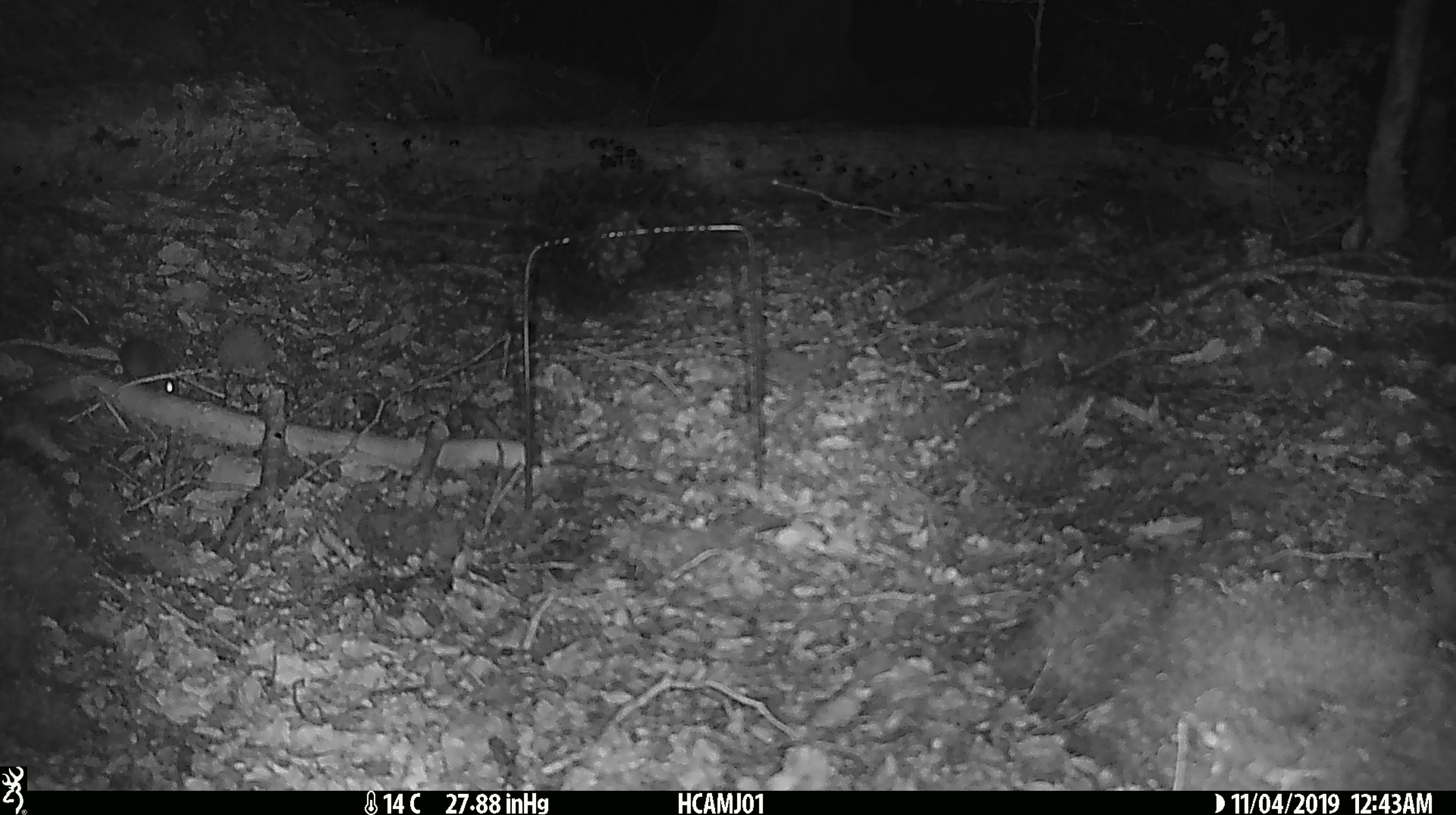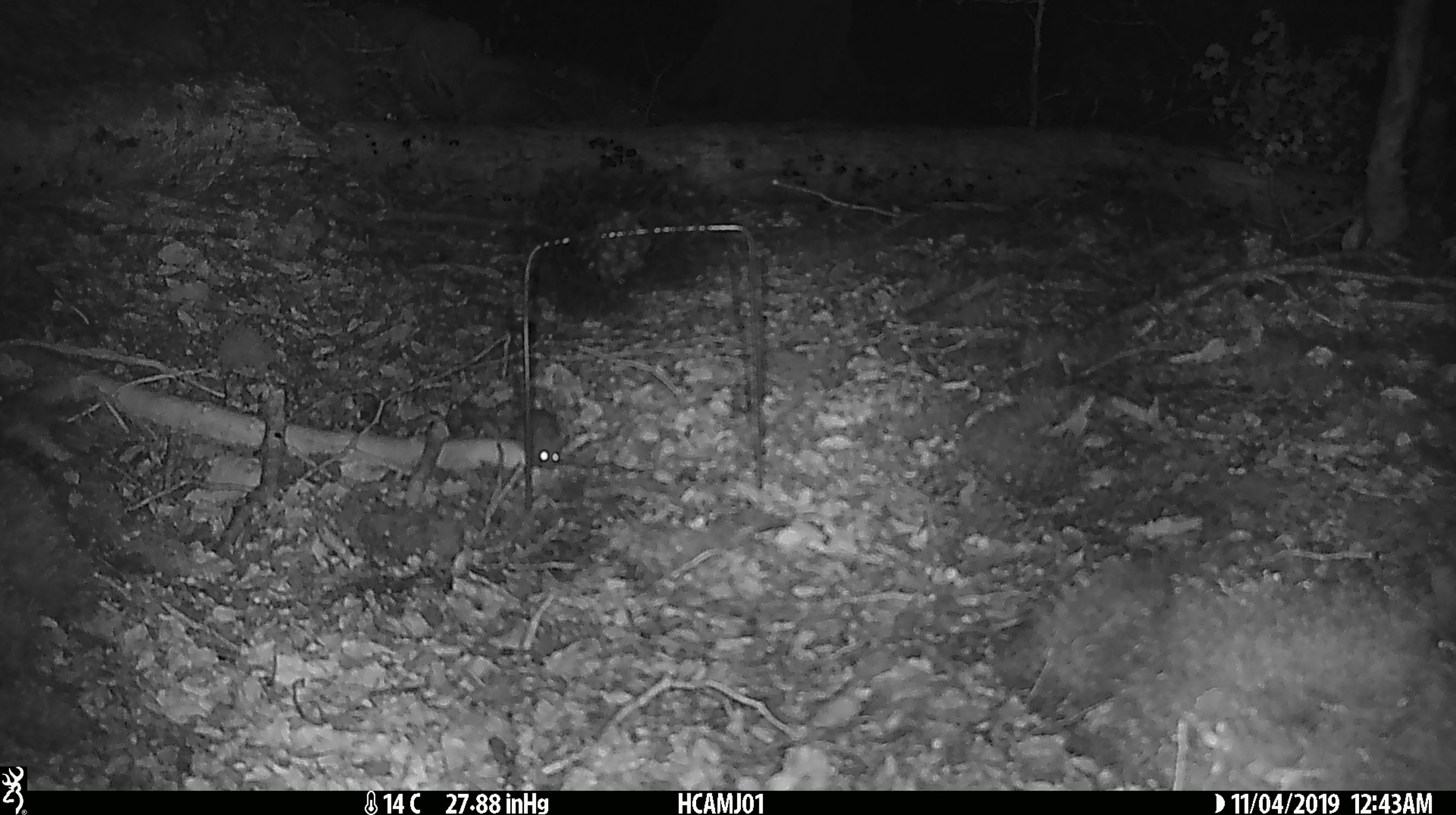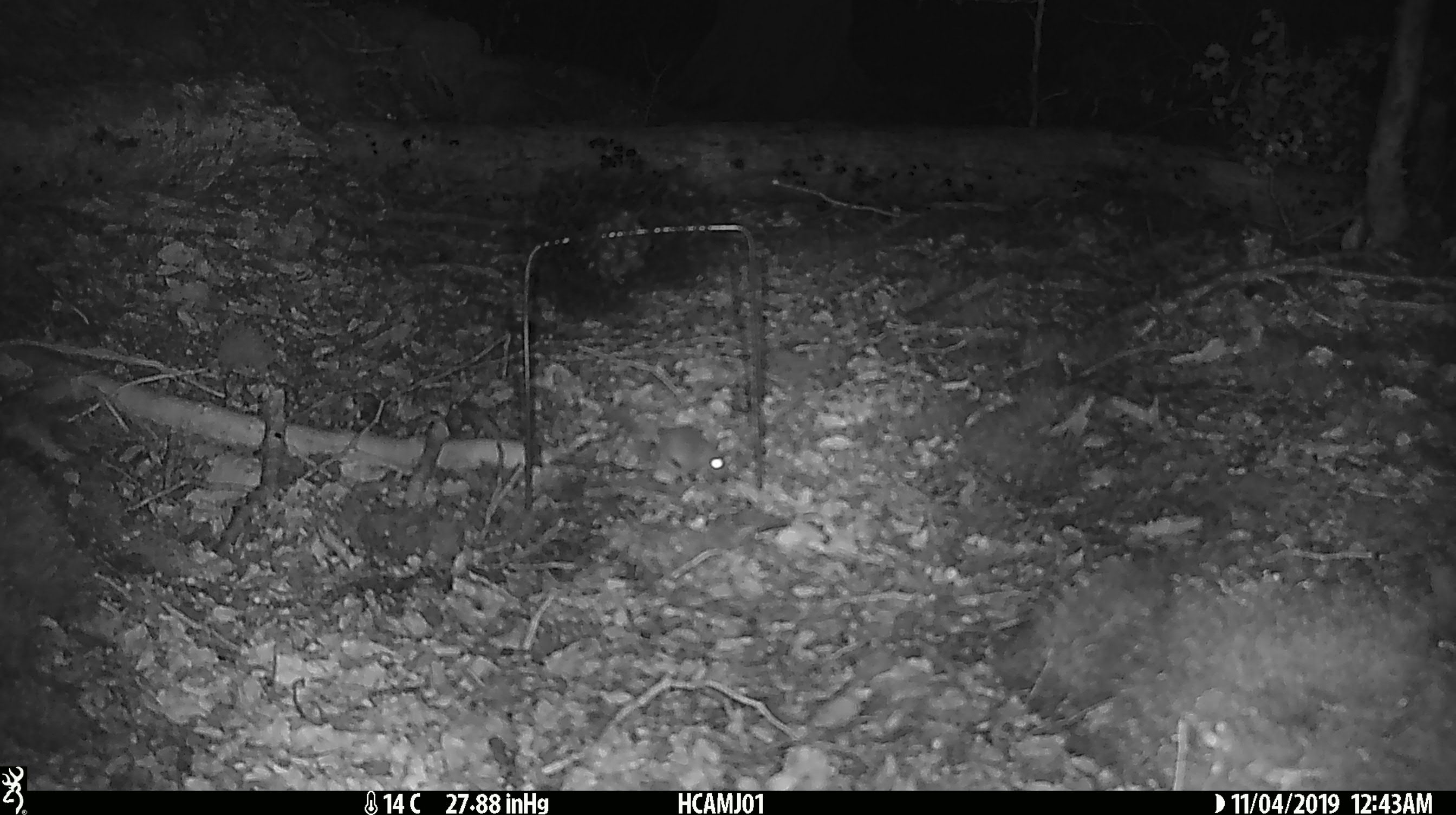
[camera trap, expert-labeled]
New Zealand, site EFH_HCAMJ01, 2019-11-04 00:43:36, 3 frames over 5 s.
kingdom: Animalia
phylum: Chordata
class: Mammalia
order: Rodentia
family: Muridae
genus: Mus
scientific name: Mus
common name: mouse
Mouse (Mus).